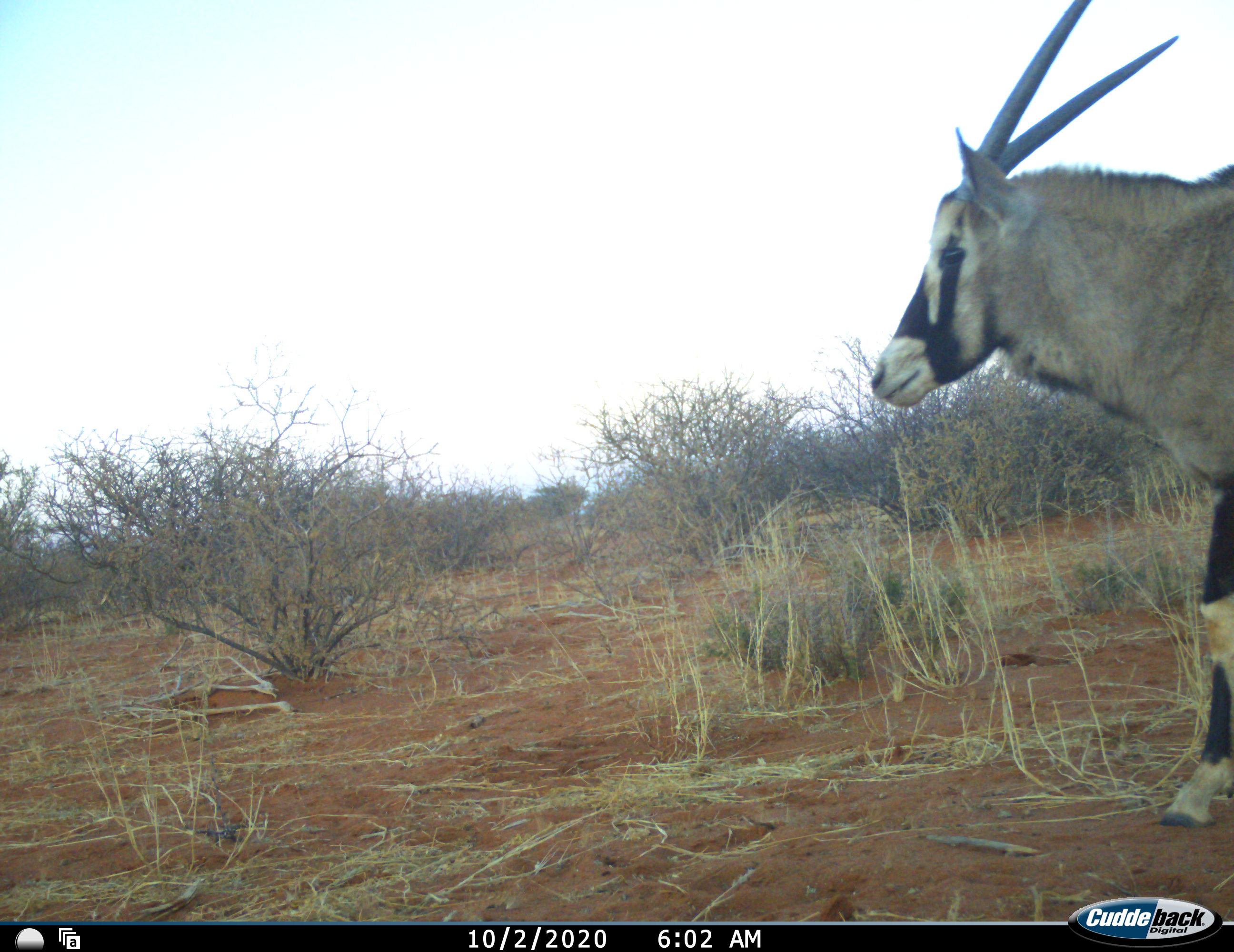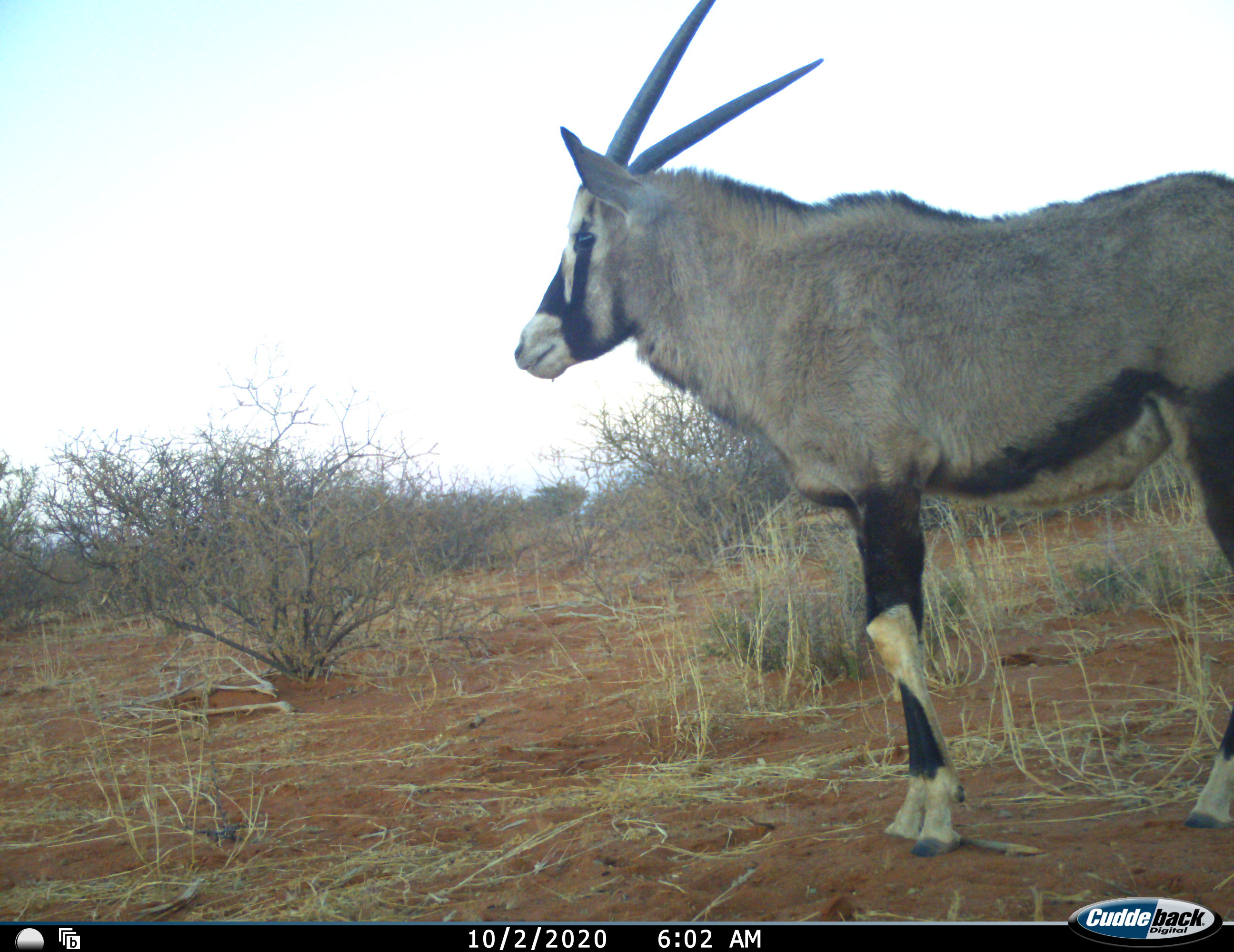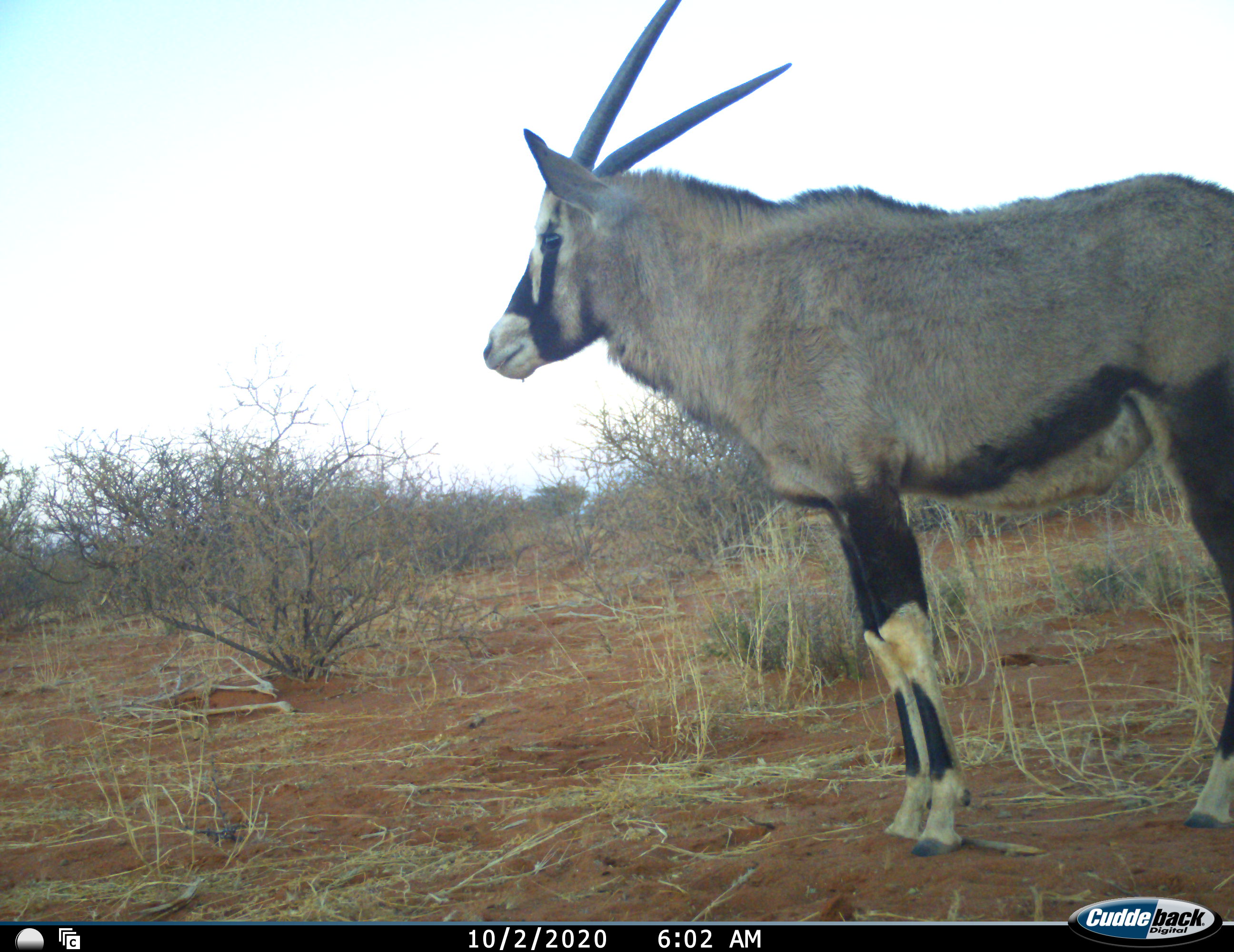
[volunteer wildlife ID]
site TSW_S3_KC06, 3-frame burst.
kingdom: Animalia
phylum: Chordata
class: Mammalia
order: Artiodactyla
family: Bovidae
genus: Oryx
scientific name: Oryx gazella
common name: gemsbok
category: oryx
Oryx (gemsbok) (Oryx gazella), count 1. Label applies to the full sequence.